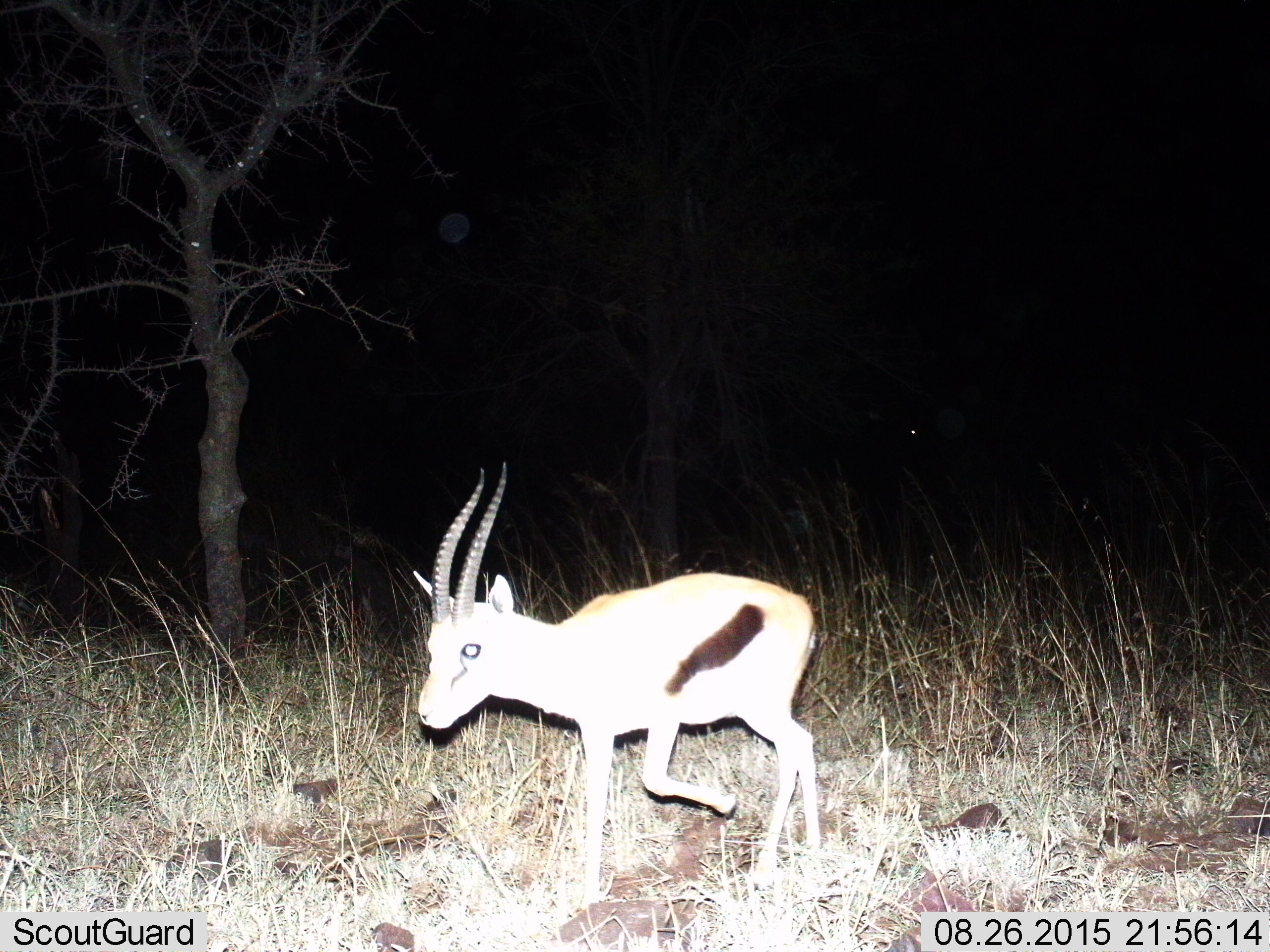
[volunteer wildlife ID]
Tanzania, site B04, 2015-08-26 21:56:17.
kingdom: Animalia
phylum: Chordata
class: Mammalia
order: Artiodactyla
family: Bovidae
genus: Eudorcas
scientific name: Eudorcas thomsonii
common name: thomson's gazelle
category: gazellethomsons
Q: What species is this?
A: Gazellethomsons (thomson's gazelle) (Eudorcas thomsonii).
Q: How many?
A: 1.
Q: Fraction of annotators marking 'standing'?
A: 0%.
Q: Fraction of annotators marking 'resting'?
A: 0%.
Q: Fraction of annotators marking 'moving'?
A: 100%.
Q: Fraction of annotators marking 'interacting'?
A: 0%.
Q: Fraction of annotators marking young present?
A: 6%.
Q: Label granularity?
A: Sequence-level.